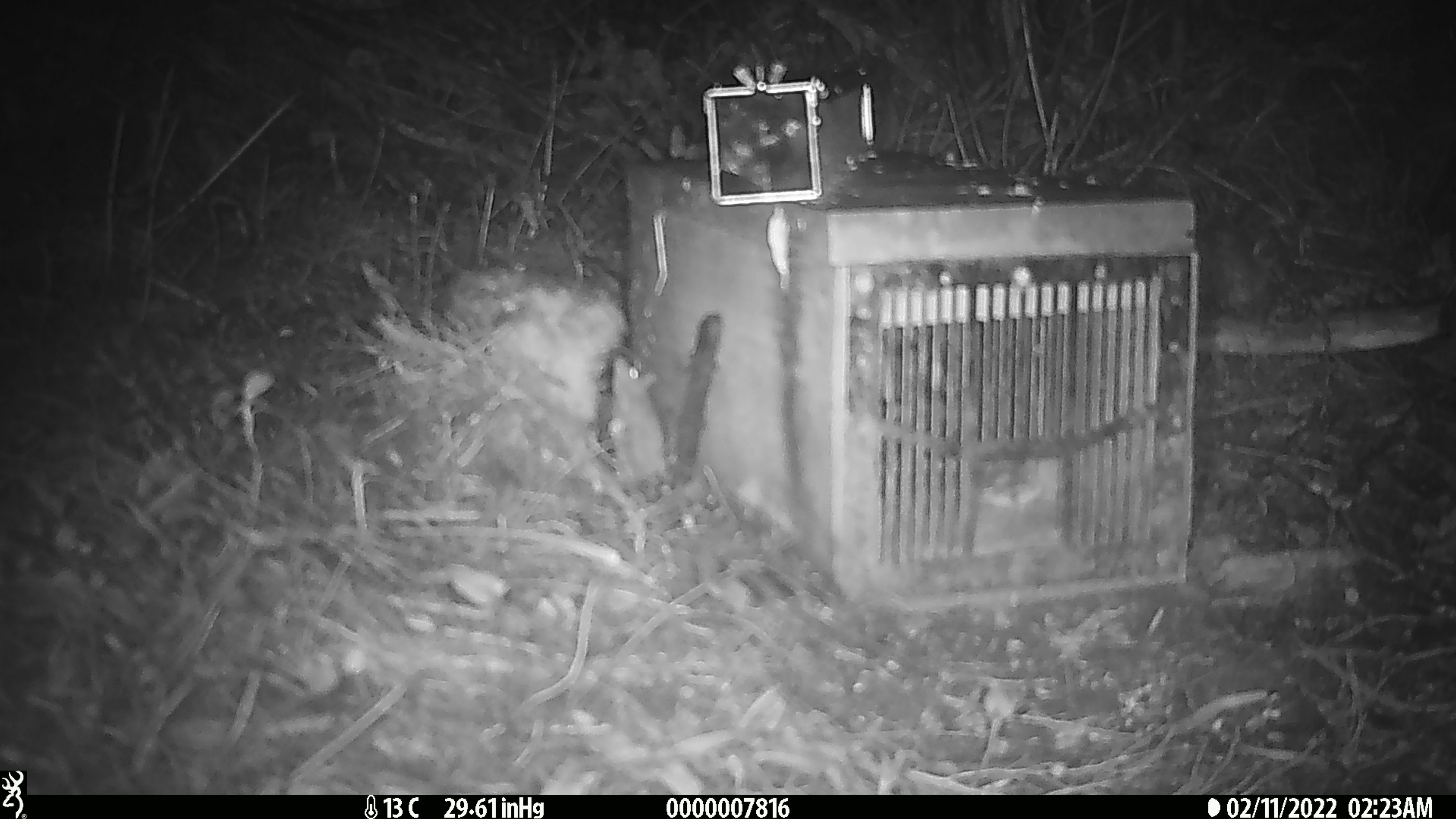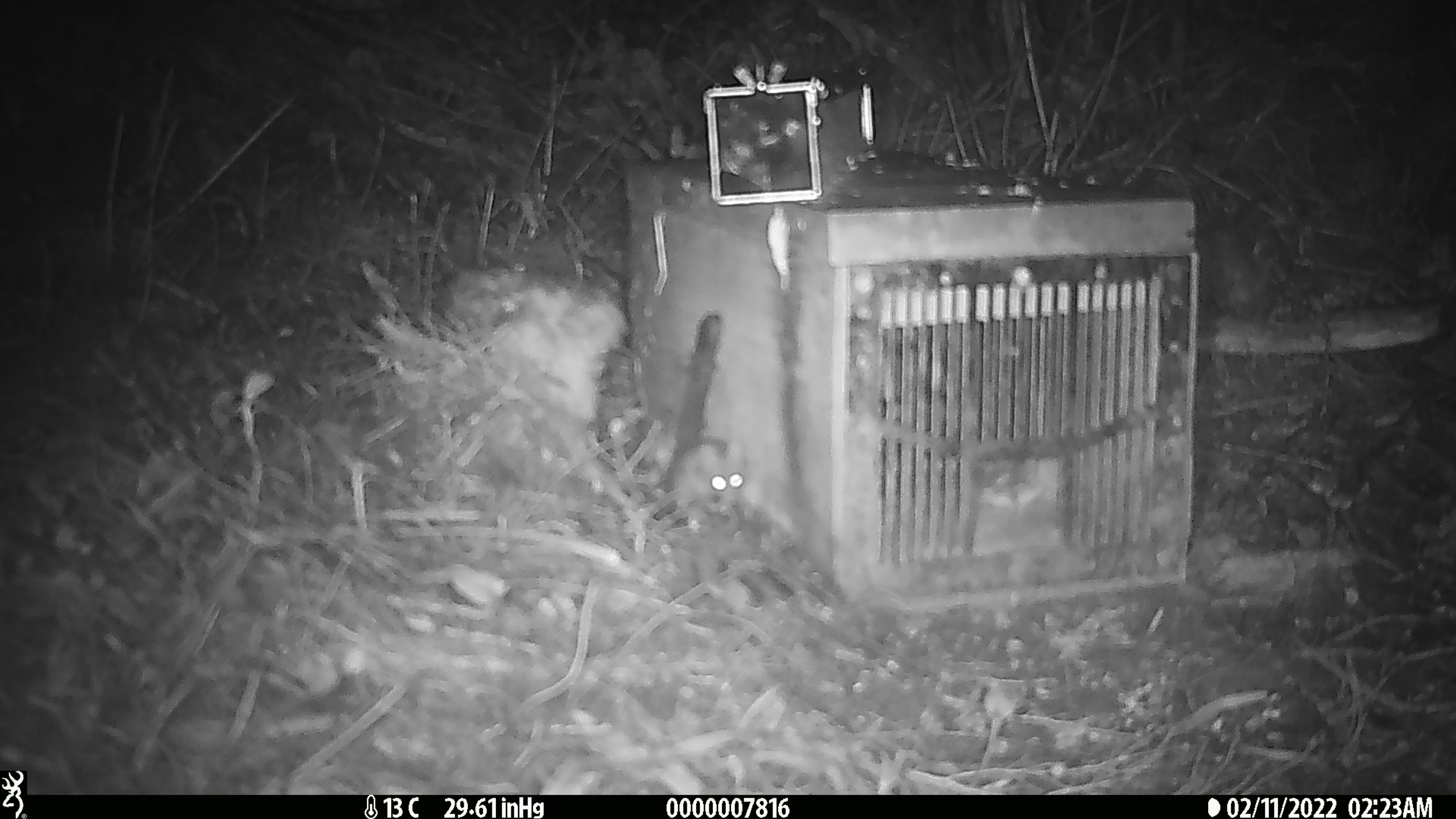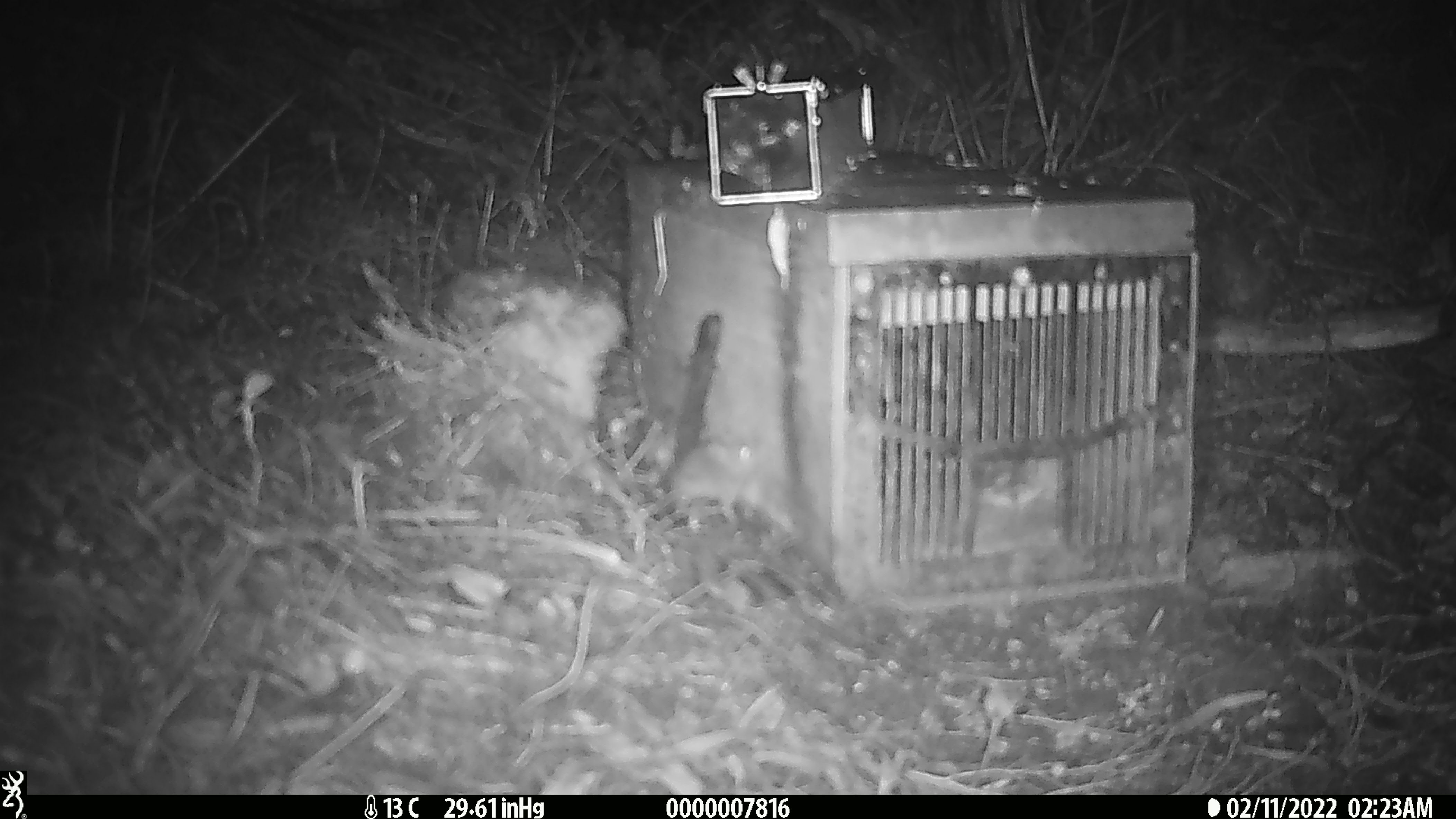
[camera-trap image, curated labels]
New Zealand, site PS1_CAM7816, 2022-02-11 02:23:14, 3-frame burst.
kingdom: Animalia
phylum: Chordata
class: Mammalia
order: Rodentia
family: Muridae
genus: Mus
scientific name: Mus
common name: mouse